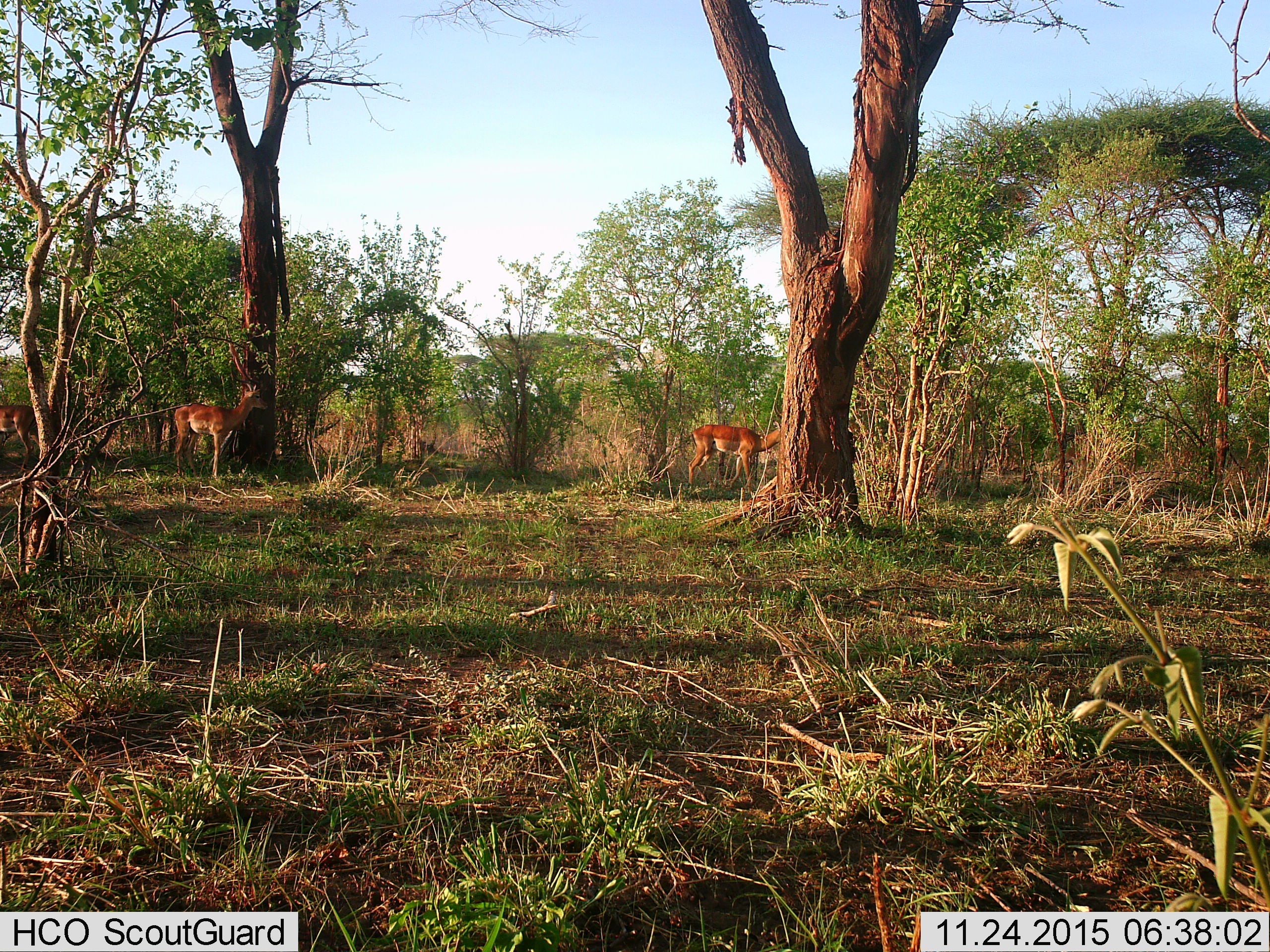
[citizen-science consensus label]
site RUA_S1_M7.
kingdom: Animalia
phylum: Chordata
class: Mammalia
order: Artiodactyla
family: Bovidae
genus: Aepyceros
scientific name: Aepyceros melampus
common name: impala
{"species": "impala (Aepyceros melampus)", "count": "3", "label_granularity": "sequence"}